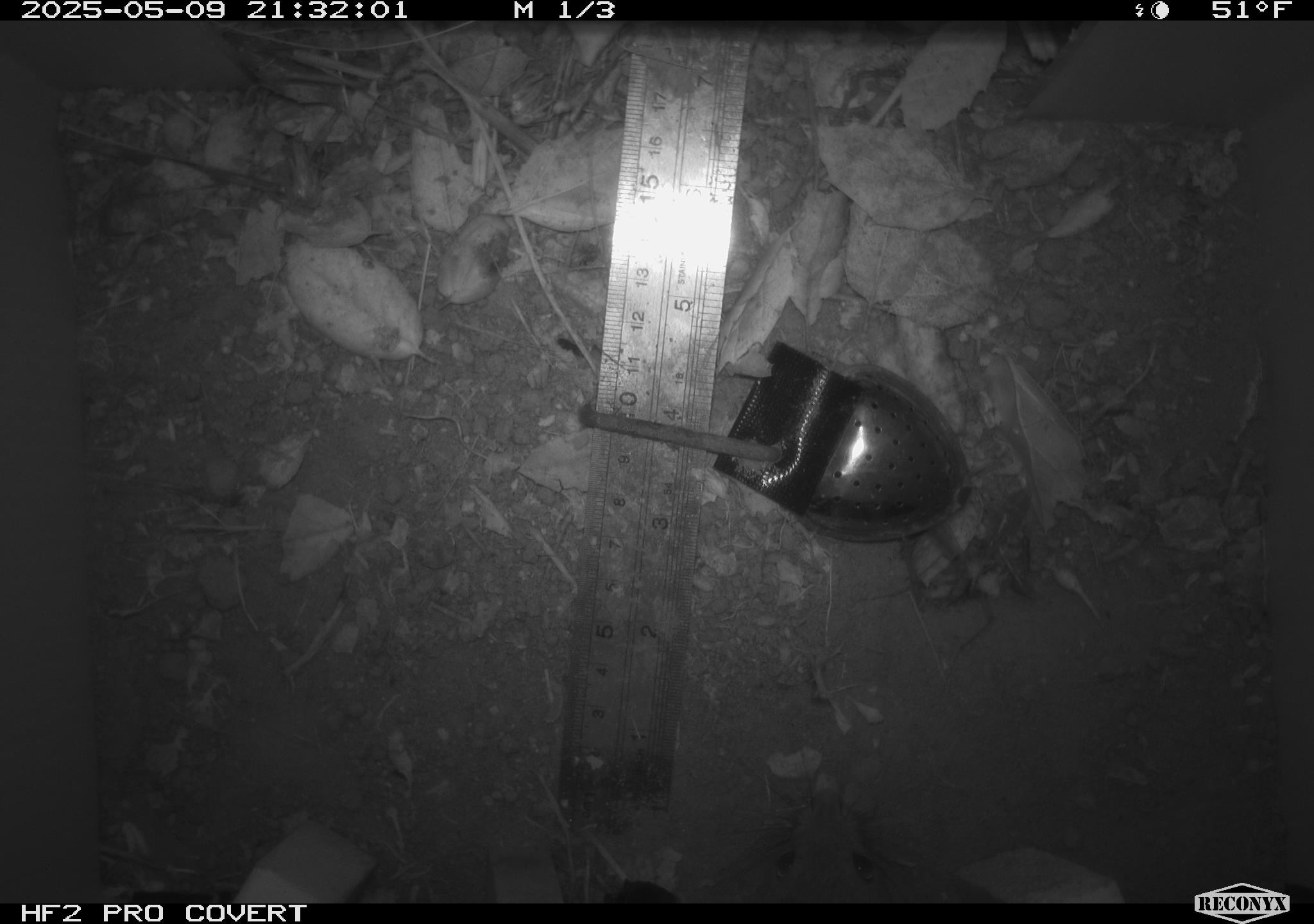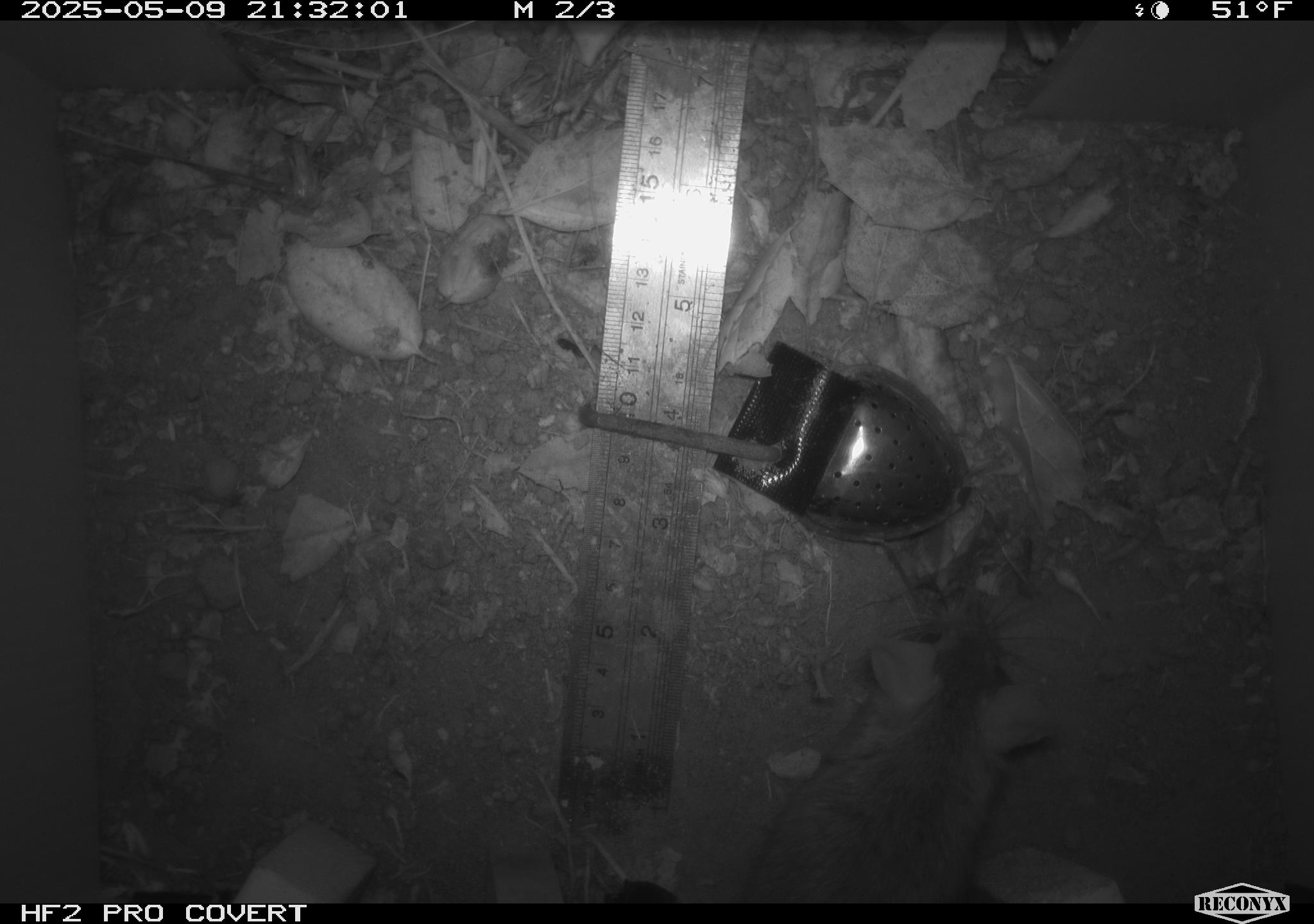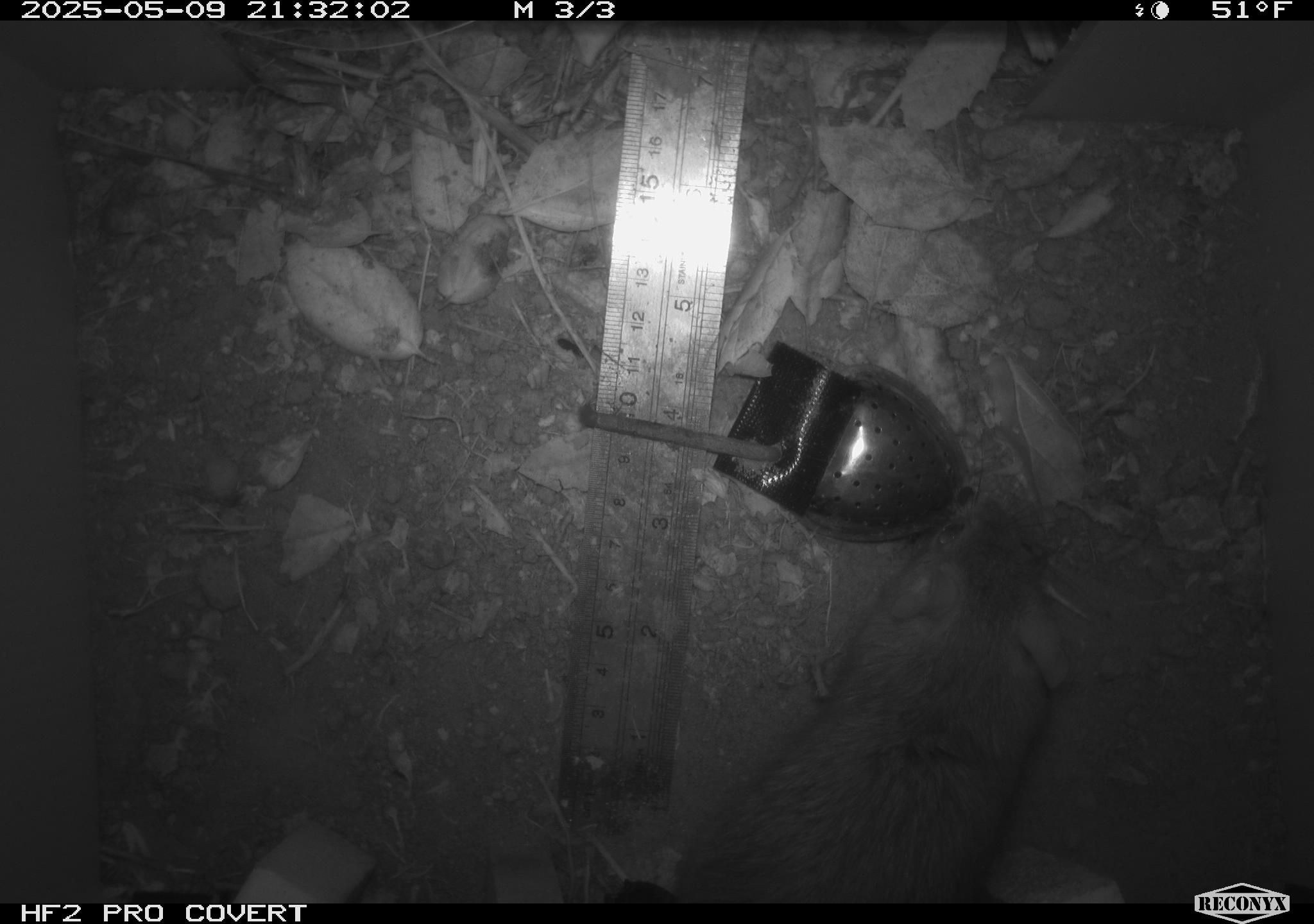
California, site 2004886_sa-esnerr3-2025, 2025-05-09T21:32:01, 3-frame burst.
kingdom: Animalia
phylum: Chordata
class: Mammalia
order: Rodentia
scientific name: Rodentia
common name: rodent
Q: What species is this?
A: Rodent (Rodentia).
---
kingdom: Animalia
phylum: Chordata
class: Mammalia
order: Rodentia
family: Muridae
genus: Rattus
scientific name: Rattus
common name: rat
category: rattus species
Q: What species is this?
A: Rattus species (rat) (Rattus).